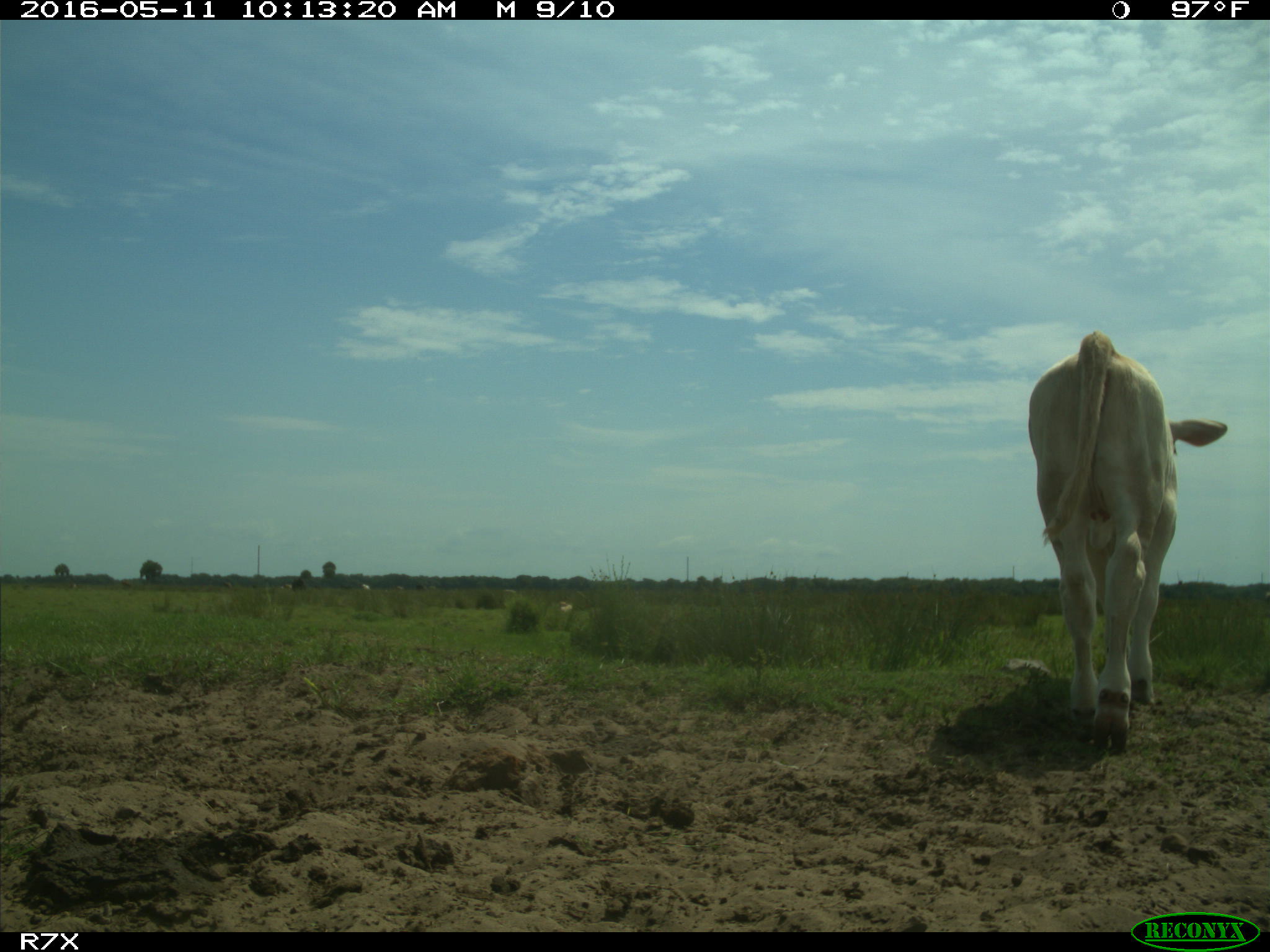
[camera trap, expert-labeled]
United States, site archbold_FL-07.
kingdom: Animalia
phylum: Chordata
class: Mammalia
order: Artiodactyla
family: Bovidae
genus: Bos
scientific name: Bos taurus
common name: domestic cow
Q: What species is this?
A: Bos taurus (domestic cow).